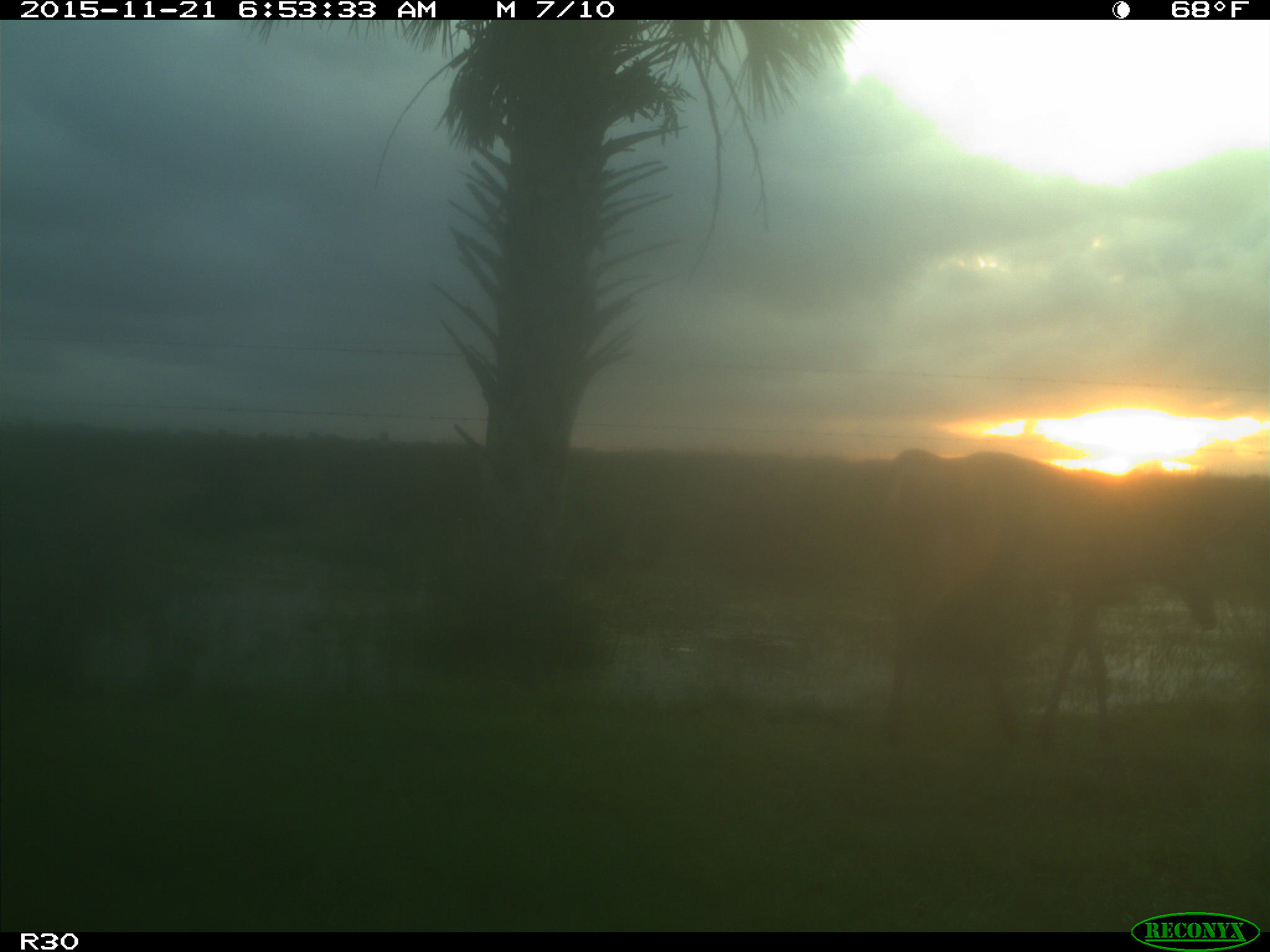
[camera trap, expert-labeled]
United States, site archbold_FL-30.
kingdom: Animalia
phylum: Chordata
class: Mammalia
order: Artiodactyla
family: Cervidae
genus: Odocoileus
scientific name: Odocoileus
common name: deer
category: unidentified deer